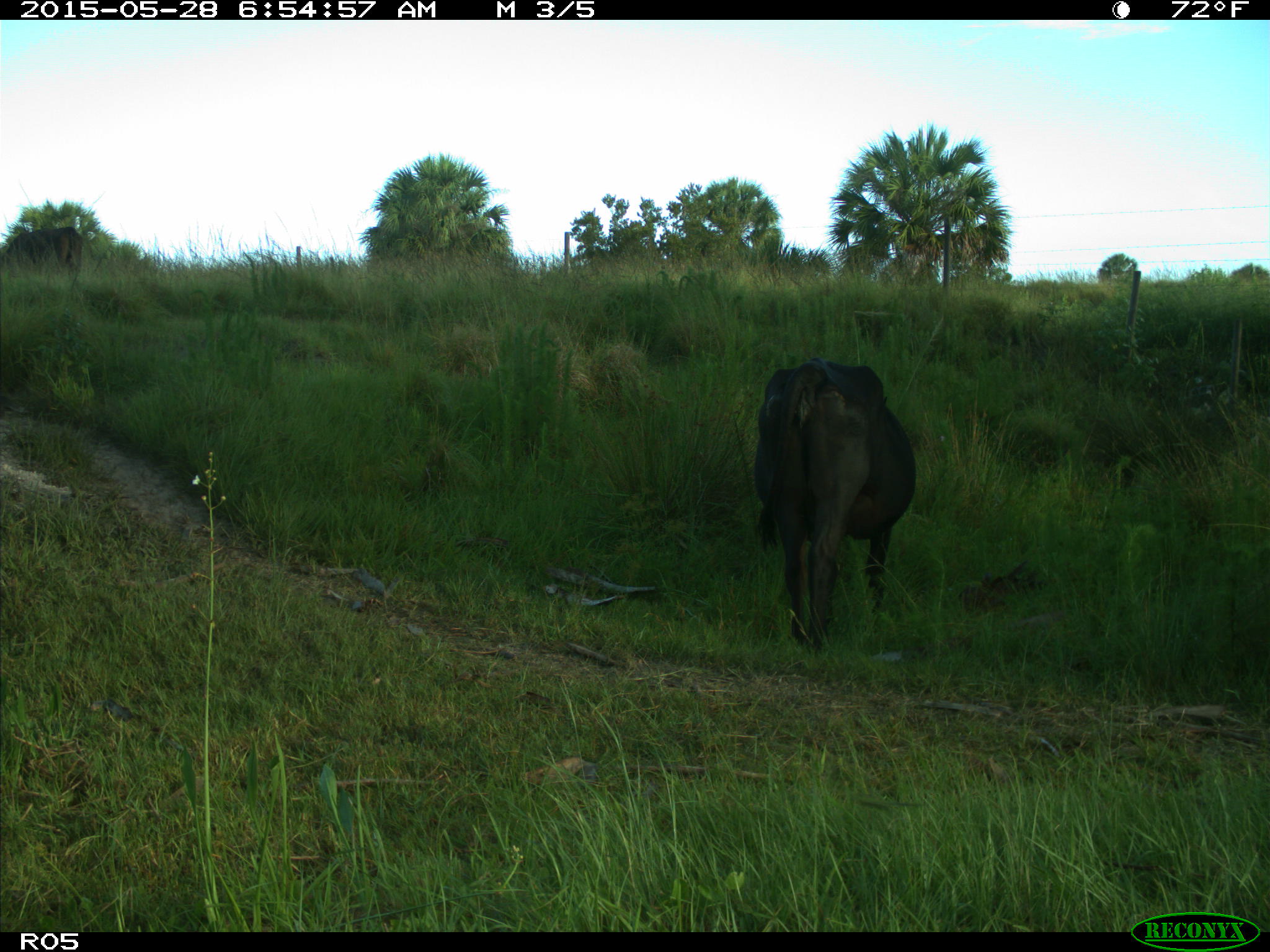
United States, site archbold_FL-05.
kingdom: Animalia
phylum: Chordata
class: Mammalia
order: Artiodactyla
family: Bovidae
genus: Bos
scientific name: Bos taurus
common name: domestic cow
Bos taurus (domestic cow).